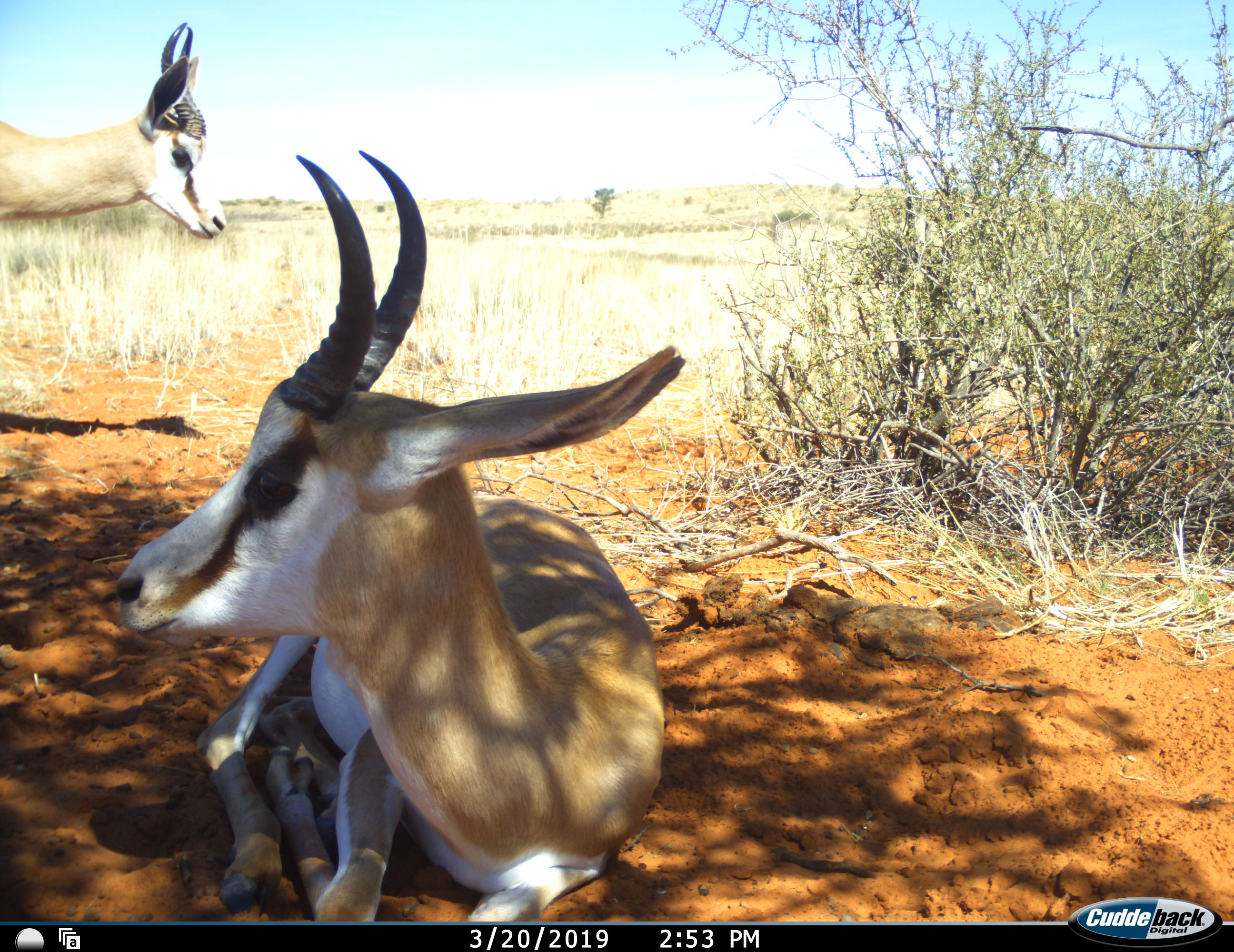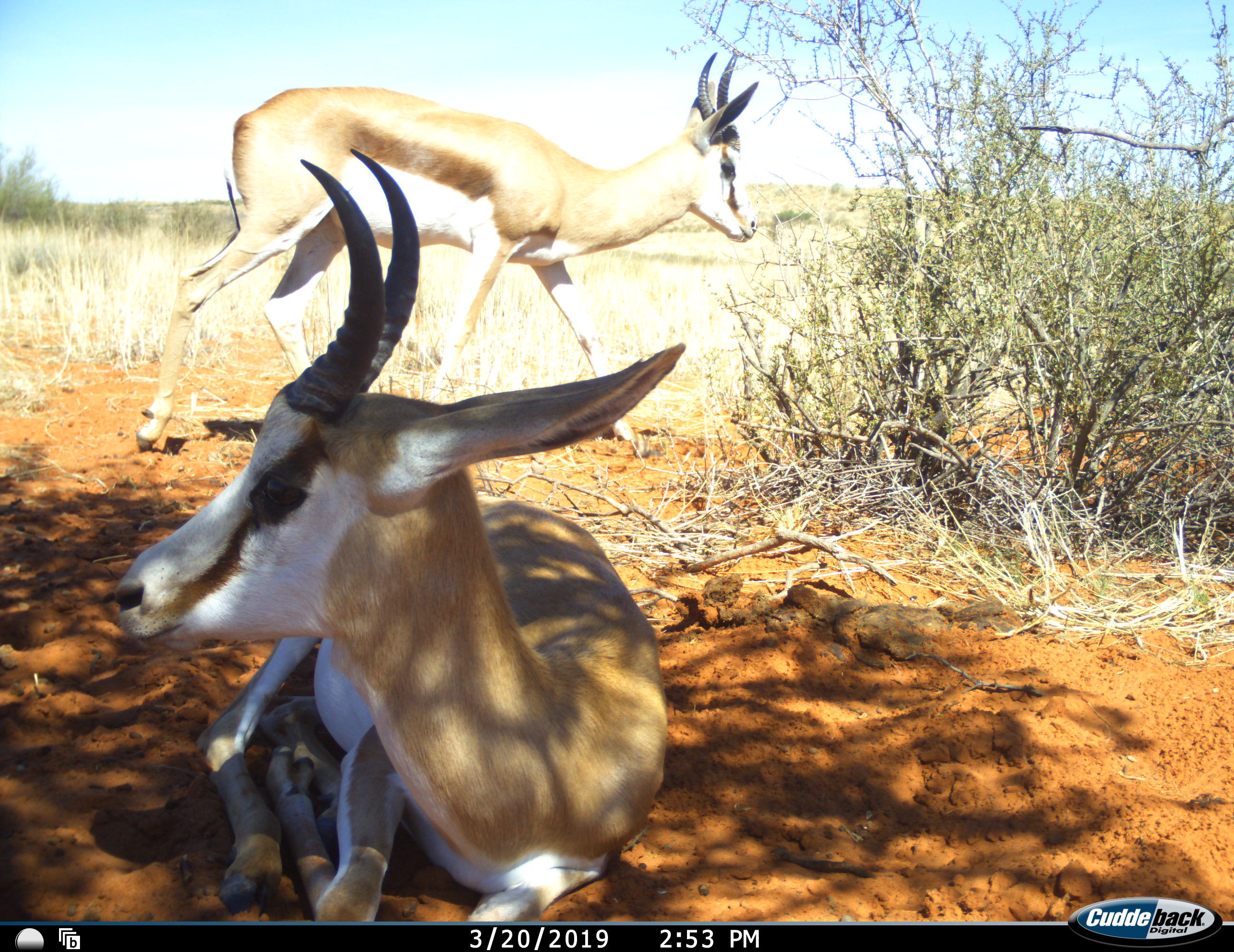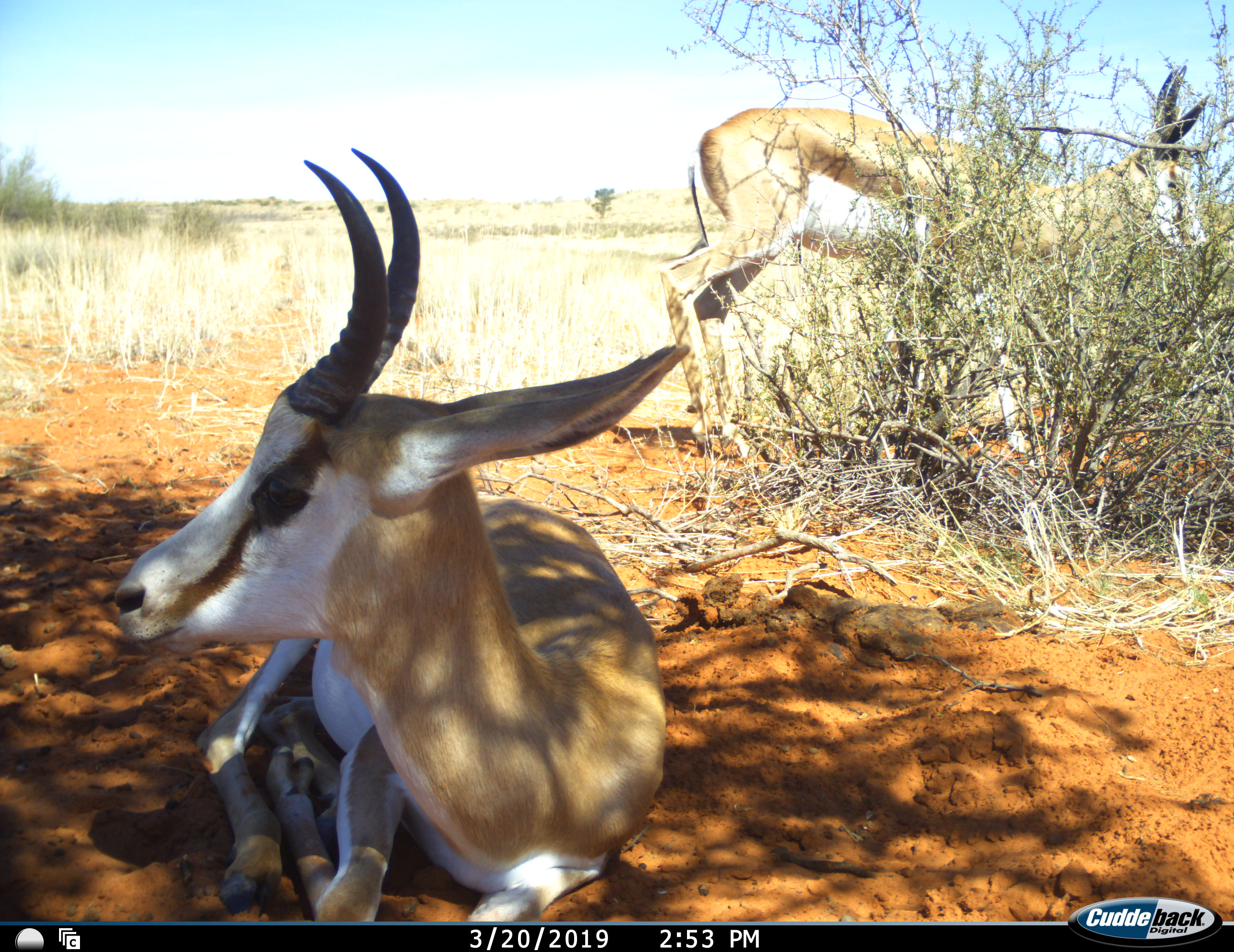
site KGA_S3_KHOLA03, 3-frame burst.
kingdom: Animalia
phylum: Chordata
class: Mammalia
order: Artiodactyla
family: Bovidae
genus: Antidorcas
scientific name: Antidorcas marsupialis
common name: springbok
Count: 2.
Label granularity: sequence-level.